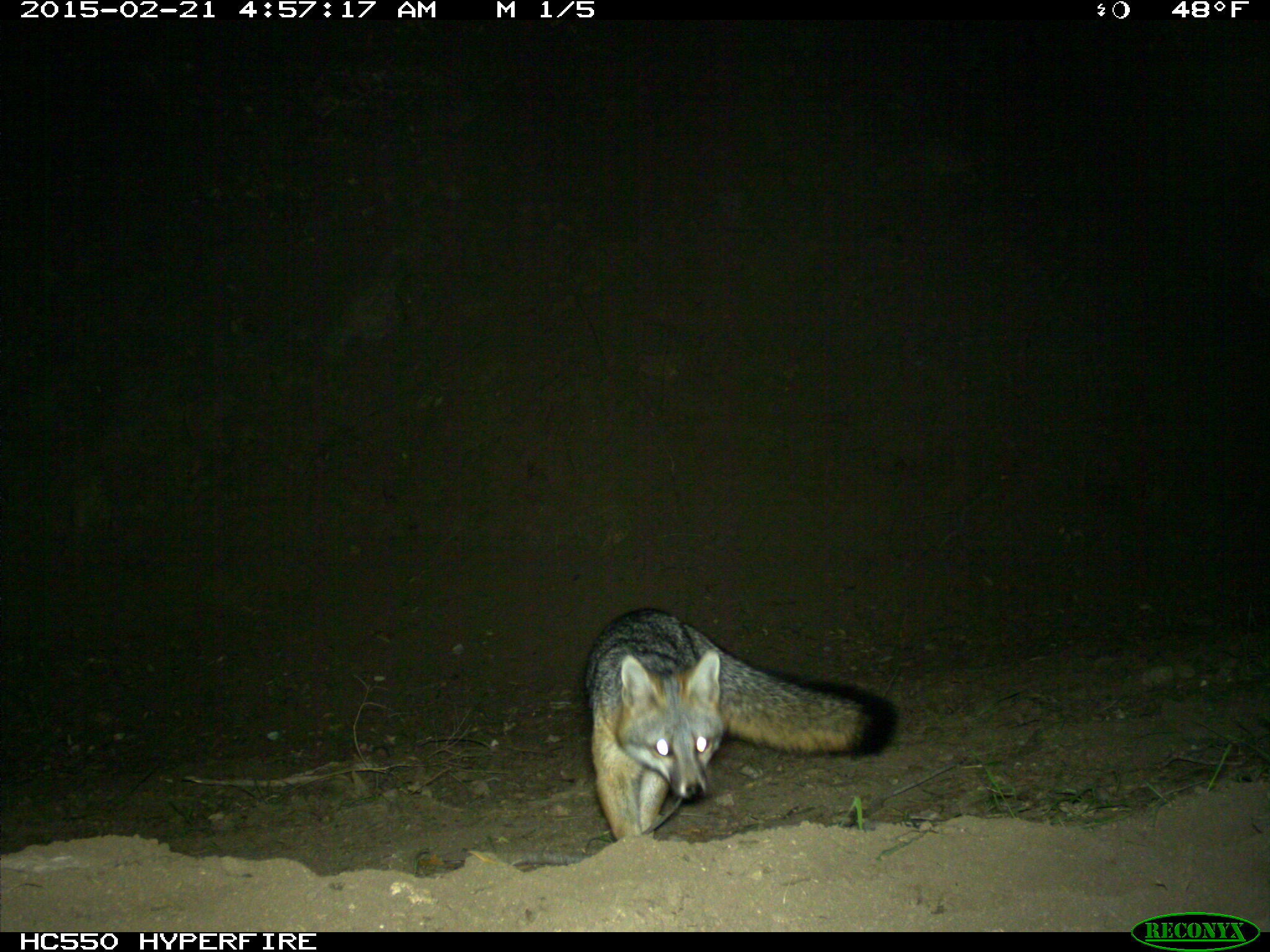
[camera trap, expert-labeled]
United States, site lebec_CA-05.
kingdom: Animalia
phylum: Chordata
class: Mammalia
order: Carnivora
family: Canidae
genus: Urocyon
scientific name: Urocyon cinereoargenteus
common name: gray fox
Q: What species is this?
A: Urocyon cinereoargenteus (gray fox).